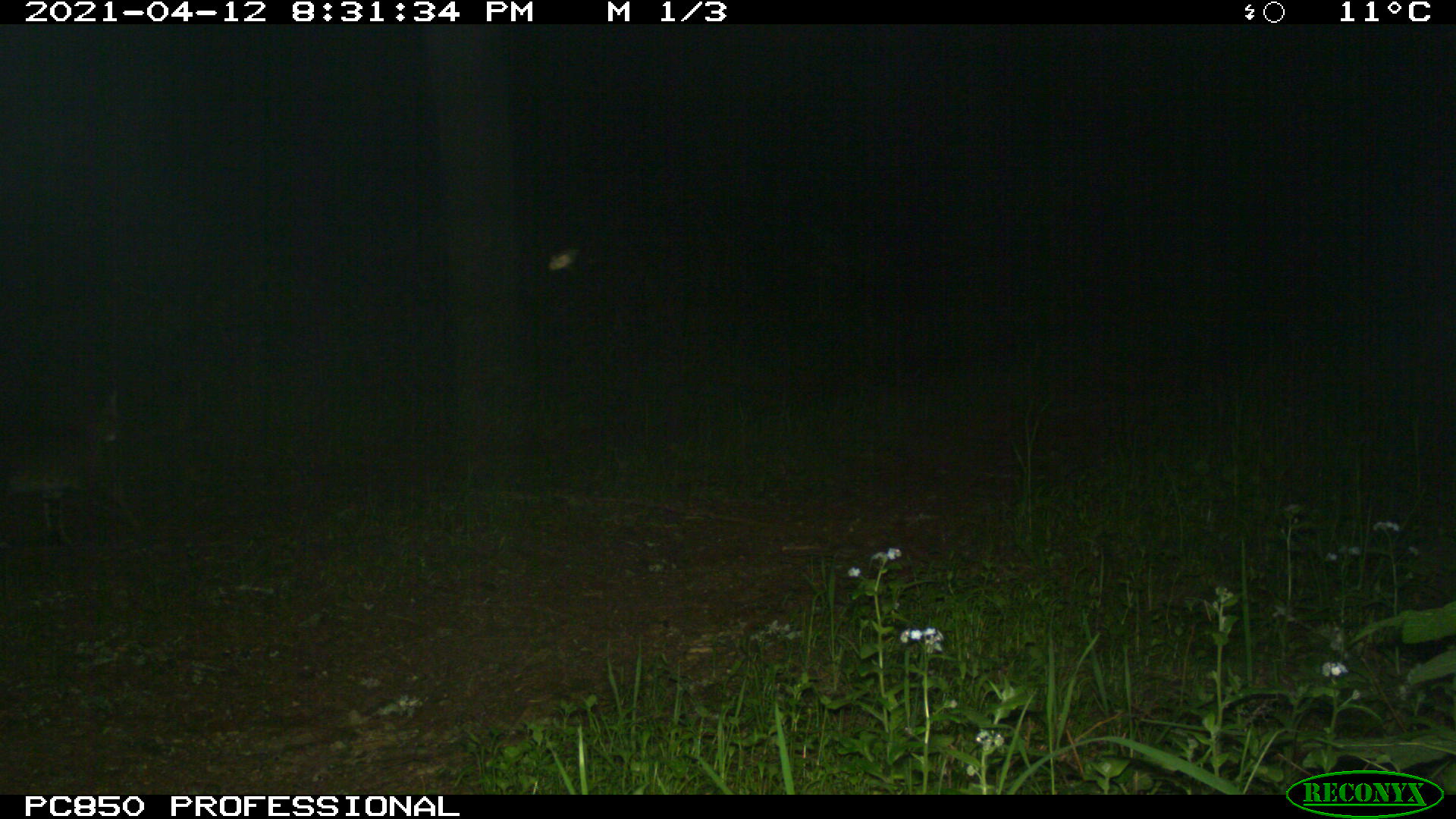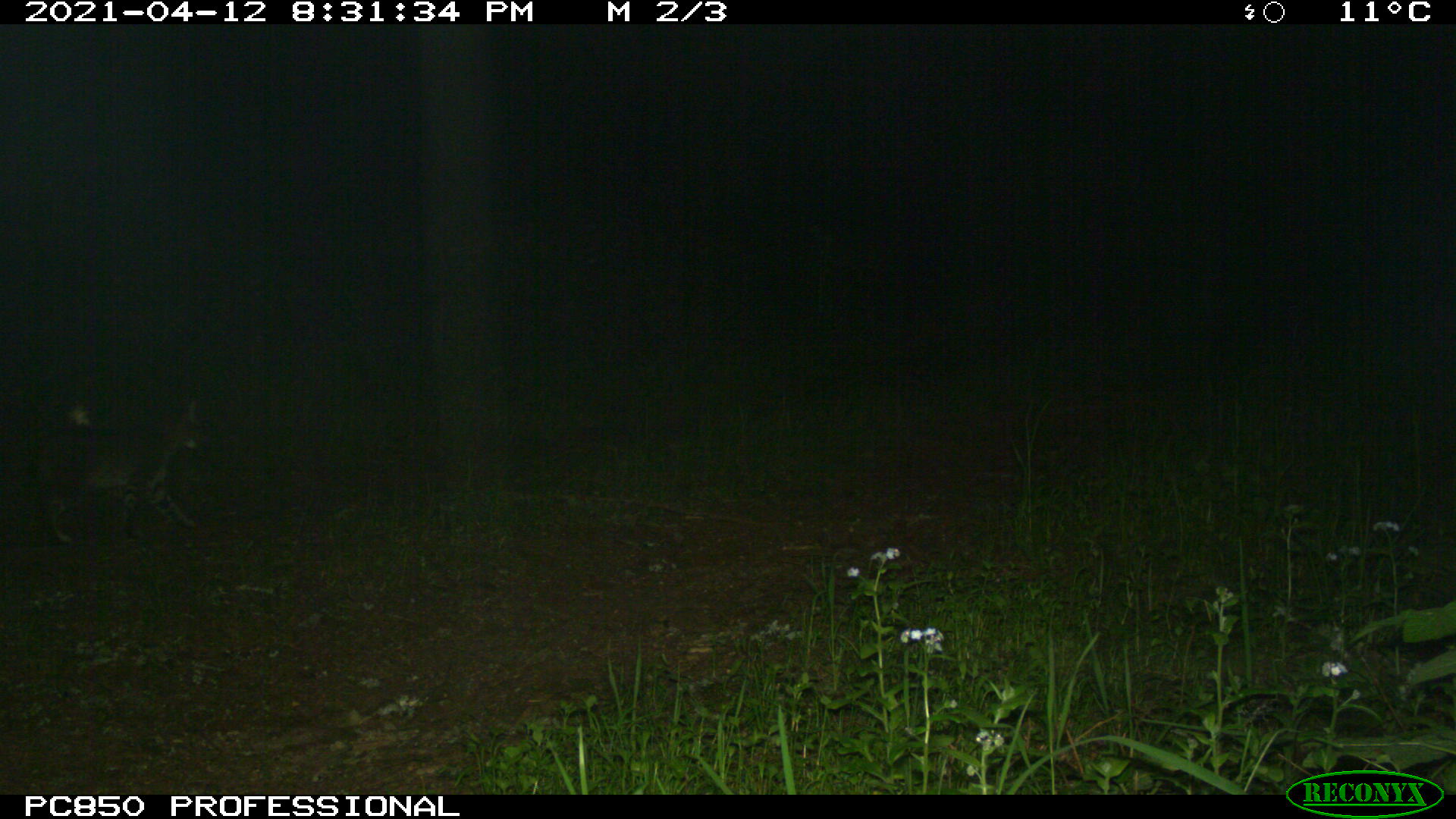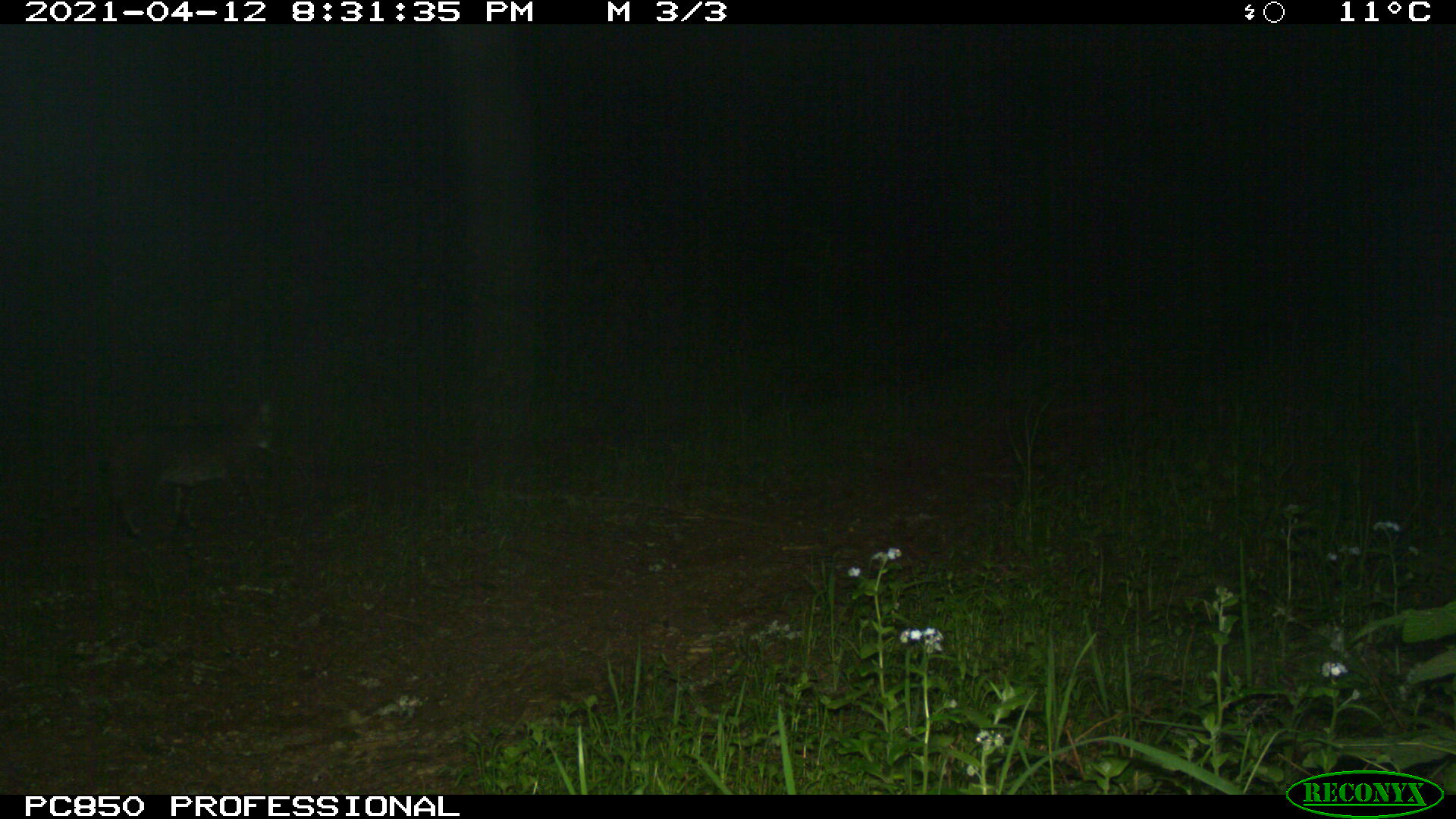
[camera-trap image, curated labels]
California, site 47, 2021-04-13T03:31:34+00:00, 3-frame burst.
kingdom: Animalia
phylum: Chordata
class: Mammalia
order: Carnivora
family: Felidae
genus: Lynx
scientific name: Lynx rufus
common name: bobcat